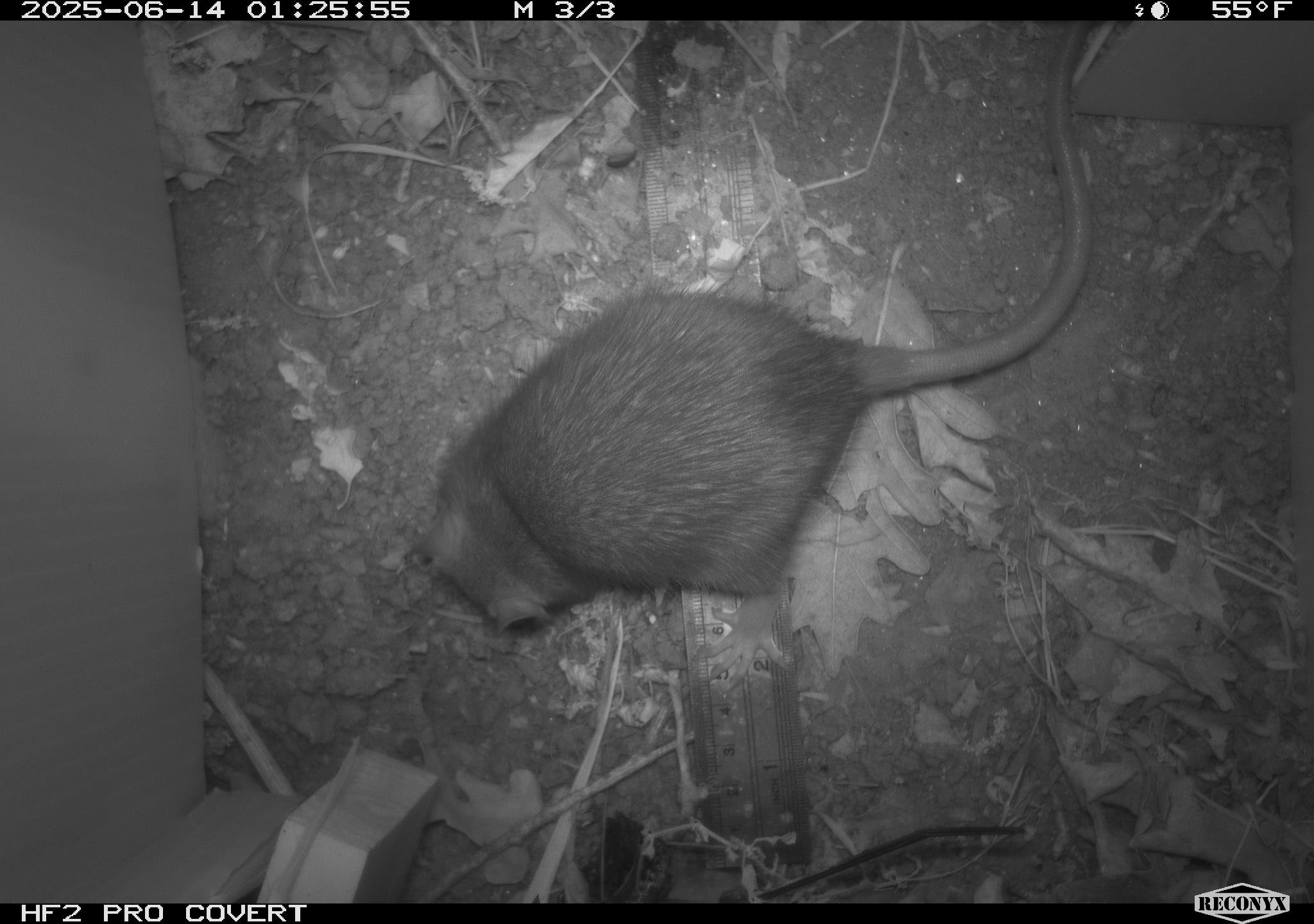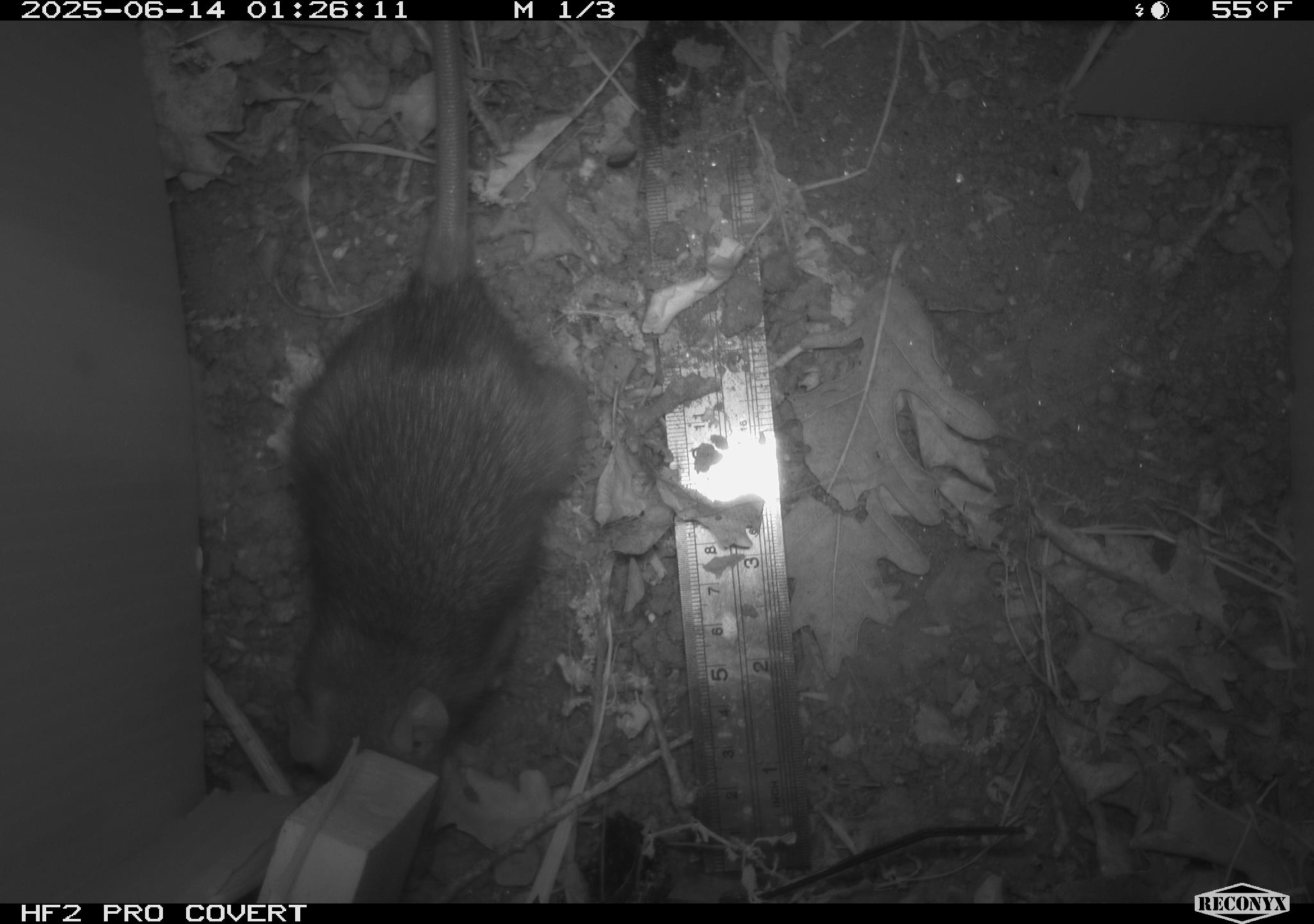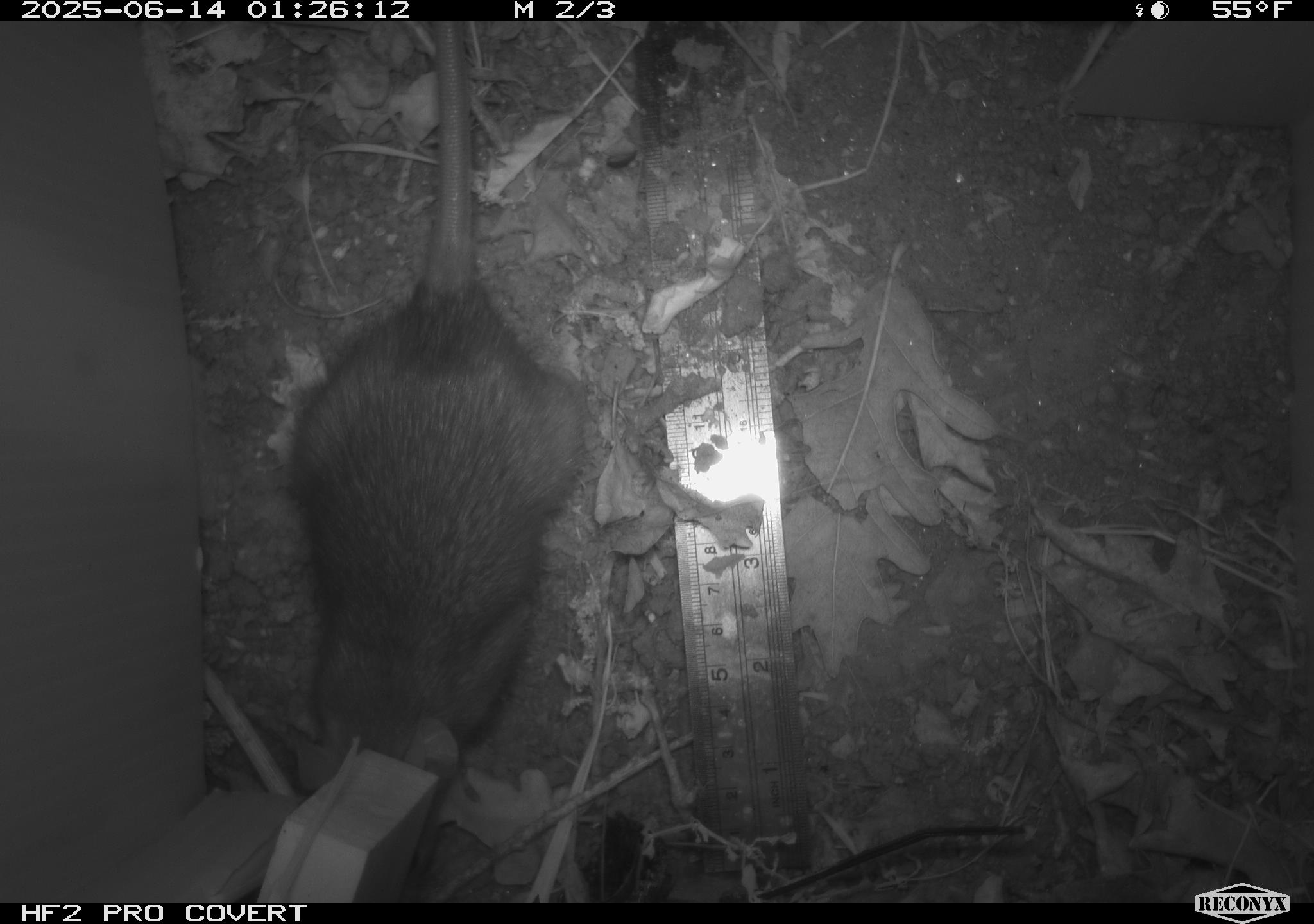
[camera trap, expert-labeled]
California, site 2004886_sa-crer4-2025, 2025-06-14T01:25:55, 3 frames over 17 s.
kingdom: Animalia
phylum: Chordata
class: Mammalia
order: Rodentia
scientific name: Rodentia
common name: rodent